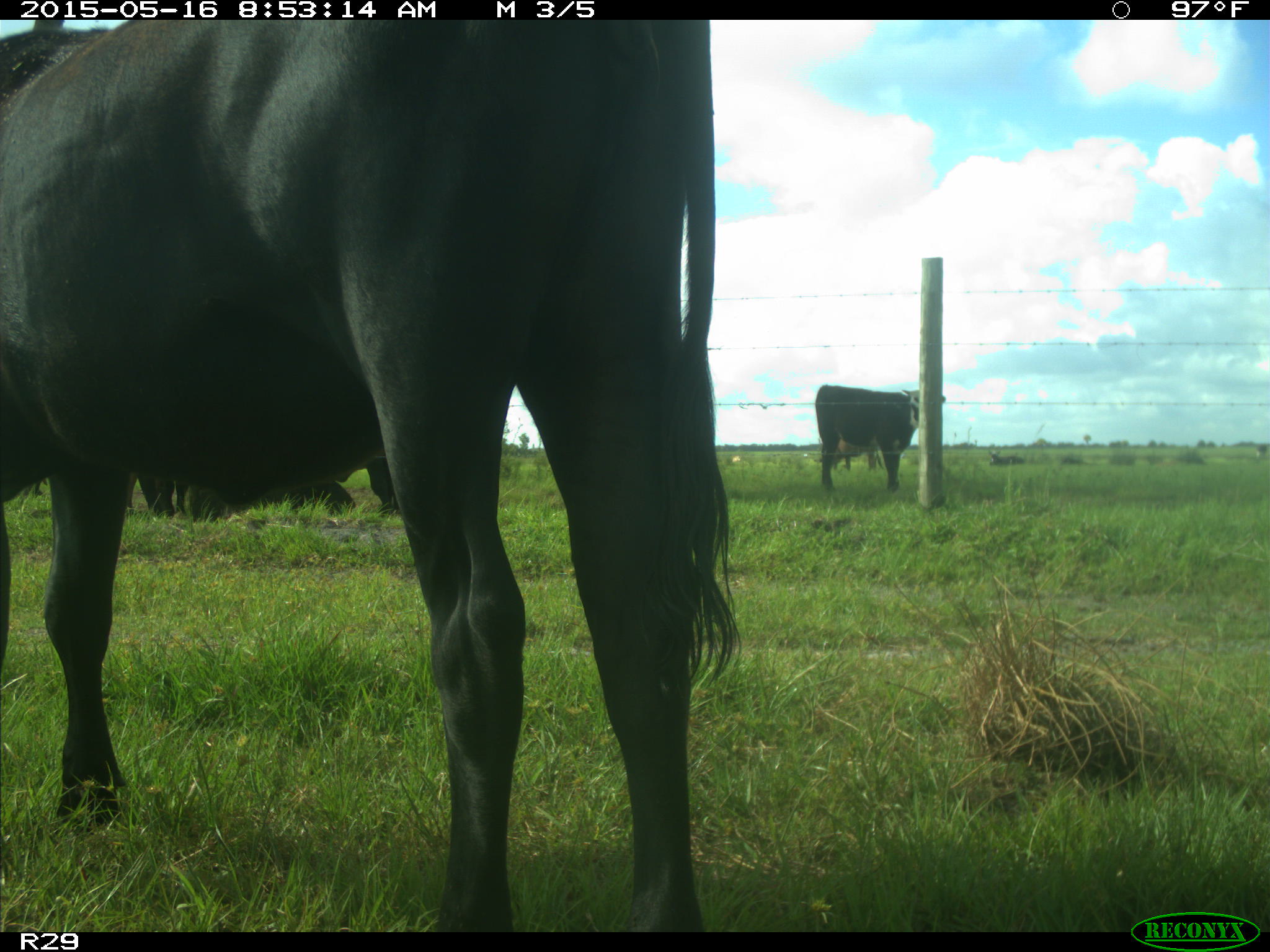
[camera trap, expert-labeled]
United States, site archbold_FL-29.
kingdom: Animalia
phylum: Chordata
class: Mammalia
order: Artiodactyla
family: Bovidae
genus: Bos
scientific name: Bos taurus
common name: domestic cow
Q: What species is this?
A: Bos taurus (domestic cow).